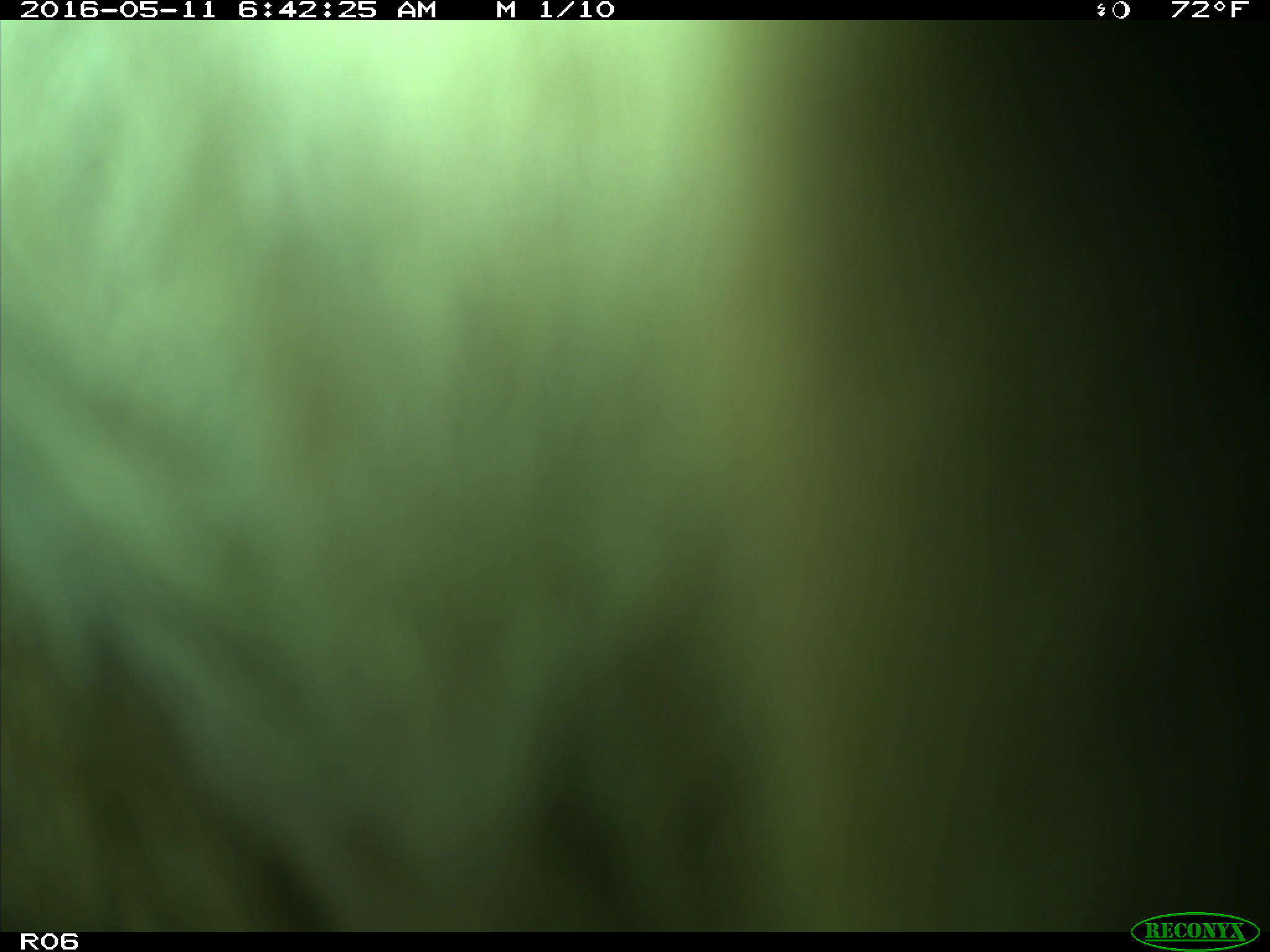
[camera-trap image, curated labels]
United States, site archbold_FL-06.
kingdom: Animalia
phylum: Chordata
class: Mammalia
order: Artiodactyla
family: Bovidae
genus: Bos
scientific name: Bos taurus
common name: domestic cow